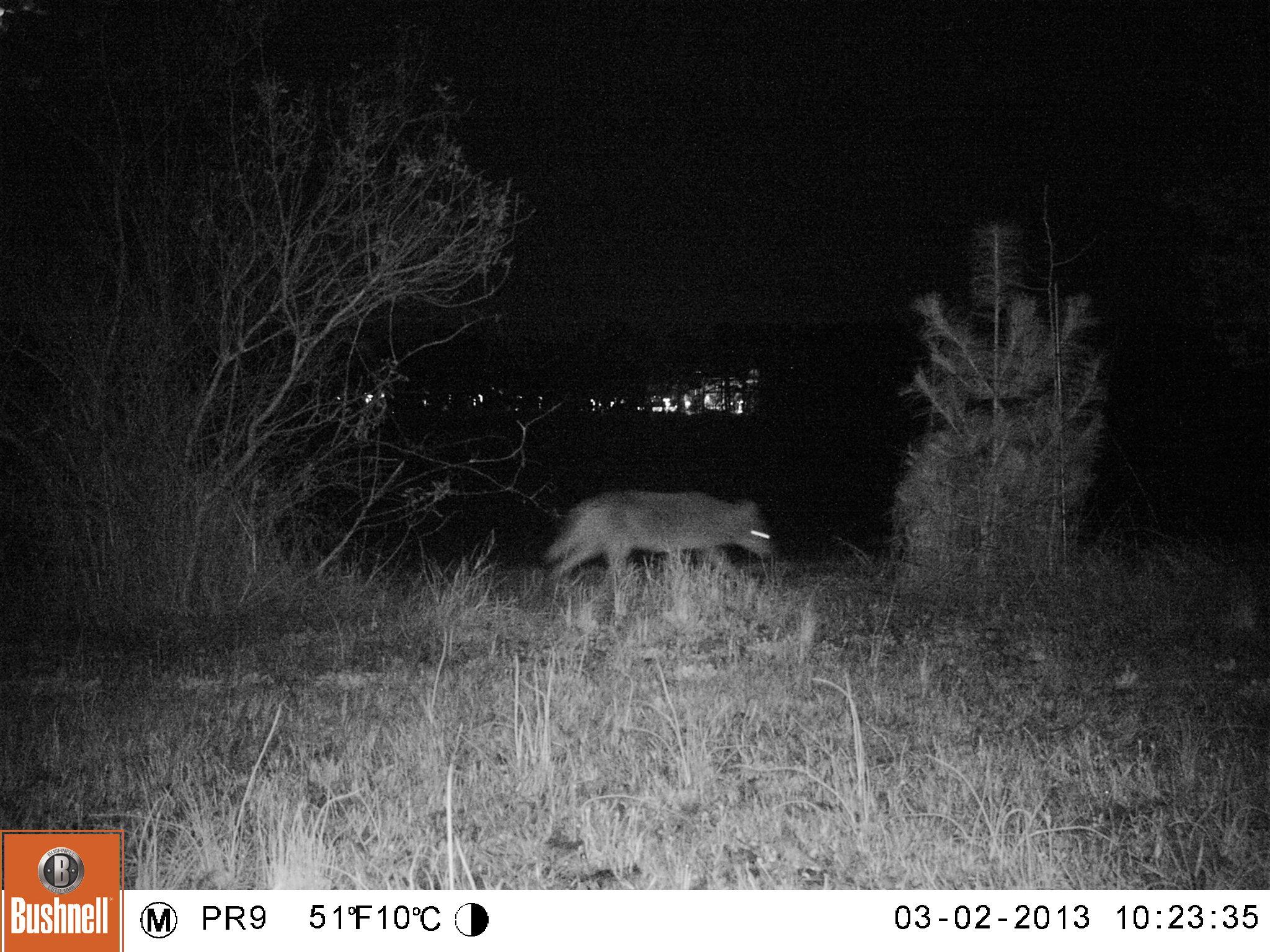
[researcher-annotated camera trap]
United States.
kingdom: Animalia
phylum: Chordata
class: Mammalia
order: Carnivora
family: Canidae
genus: Canis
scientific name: Canis latrans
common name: coyote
Coyote (Canis latrans).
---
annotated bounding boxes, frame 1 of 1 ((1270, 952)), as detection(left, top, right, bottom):
Coyote: detection(530, 482, 787, 599)